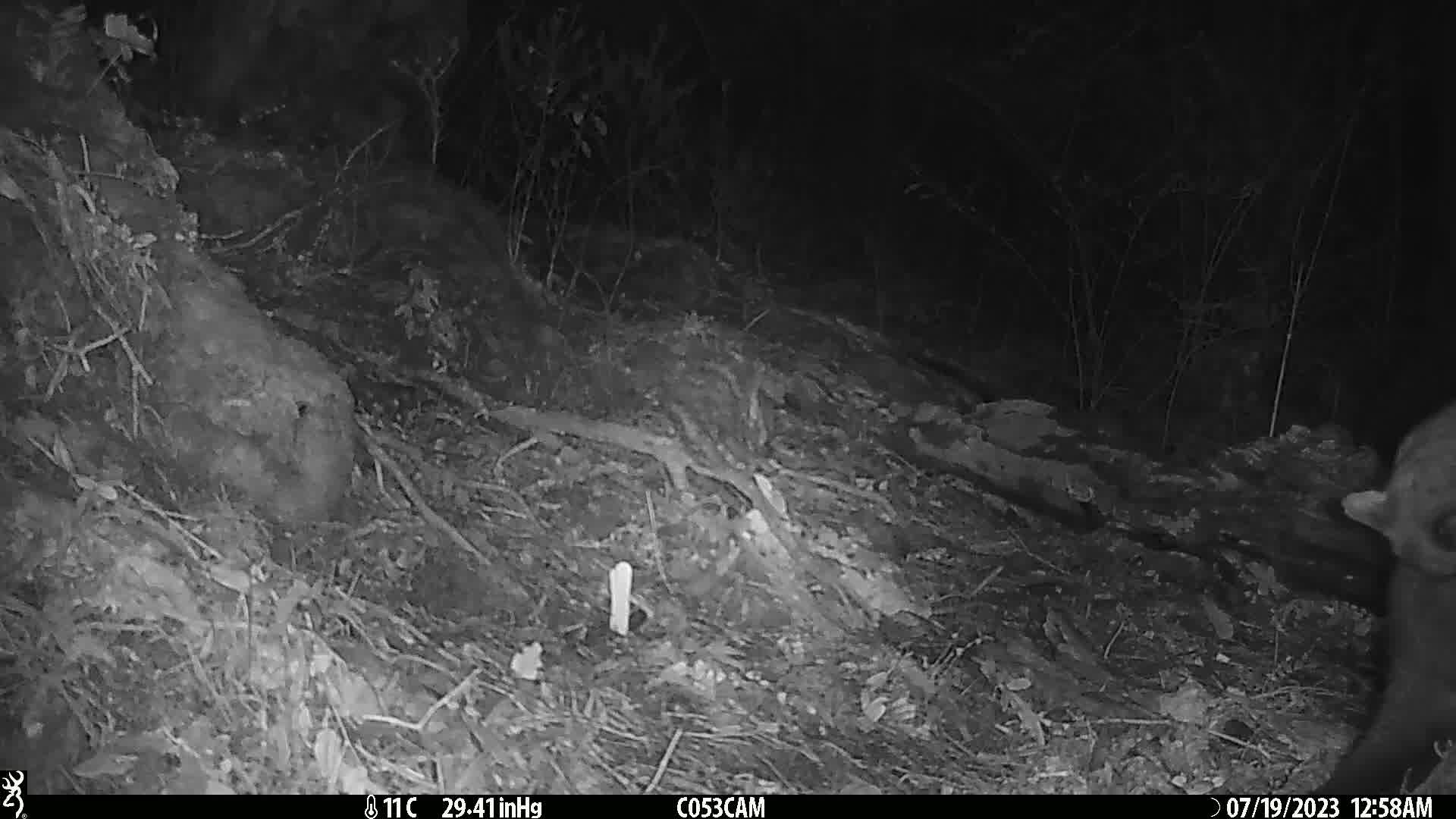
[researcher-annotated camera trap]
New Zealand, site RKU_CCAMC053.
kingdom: Animalia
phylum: Chordata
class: Mammalia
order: Diprotodontia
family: Phalangeridae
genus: Trichosurus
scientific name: Trichosurus vulpecula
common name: common brushtail possum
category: possum